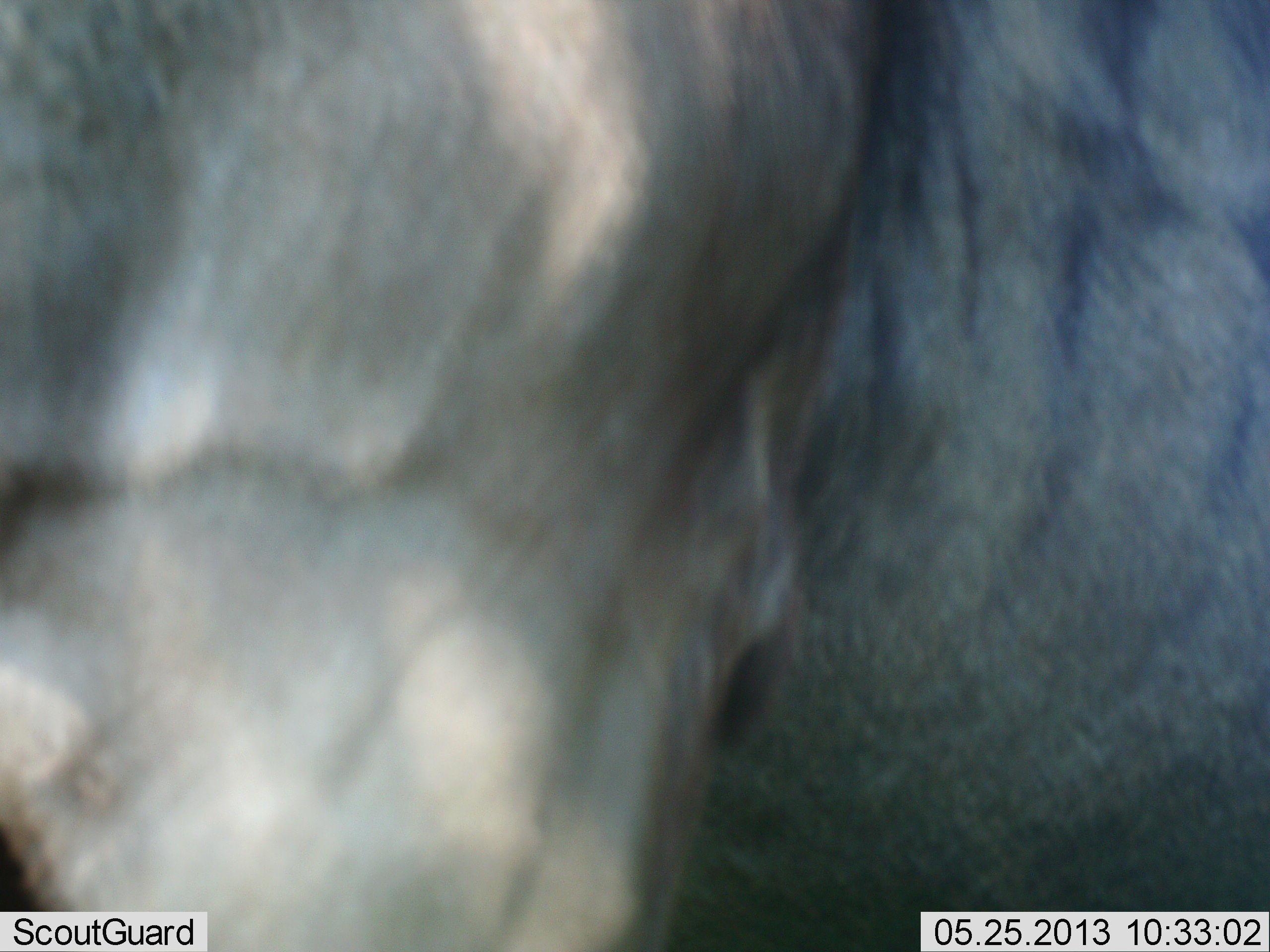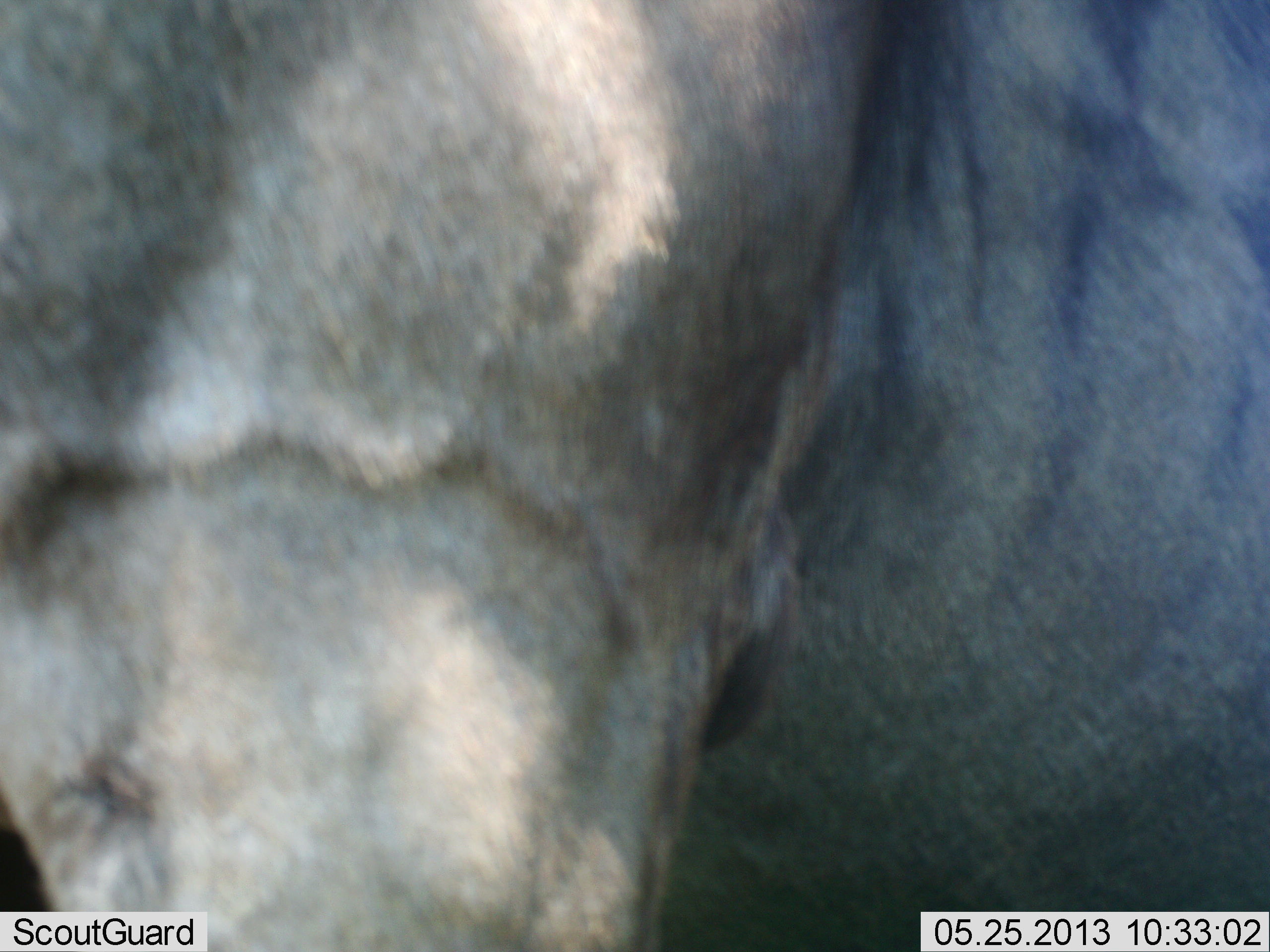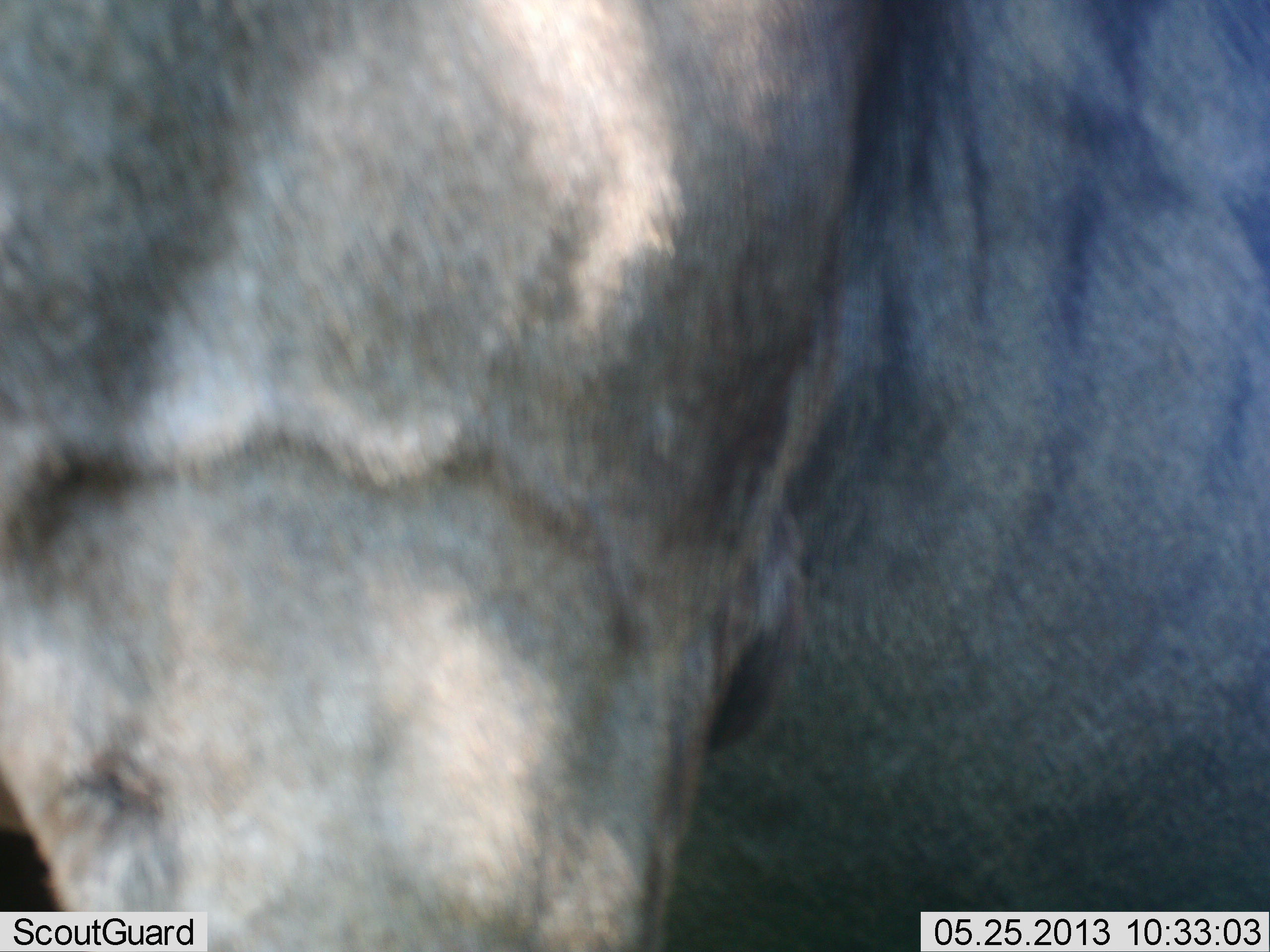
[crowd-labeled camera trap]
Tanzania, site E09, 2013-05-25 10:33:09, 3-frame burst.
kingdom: Animalia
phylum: Chordata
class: Mammalia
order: Artiodactyla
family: Bovidae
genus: Connochaetes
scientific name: Connochaetes taurinus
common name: blue wildebeest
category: wildebeest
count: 1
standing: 90%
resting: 0%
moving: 0%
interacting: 0%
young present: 0%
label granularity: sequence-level